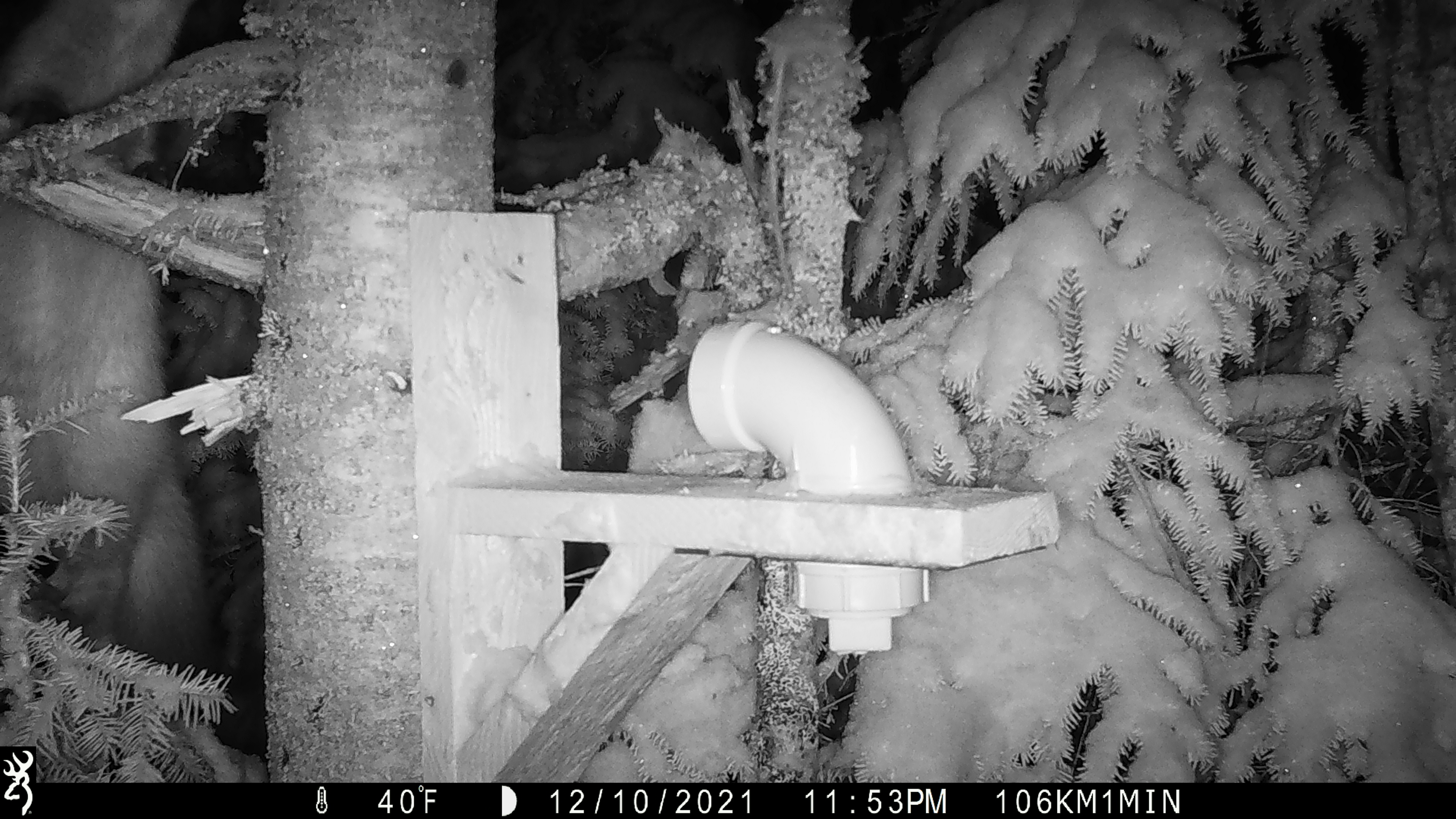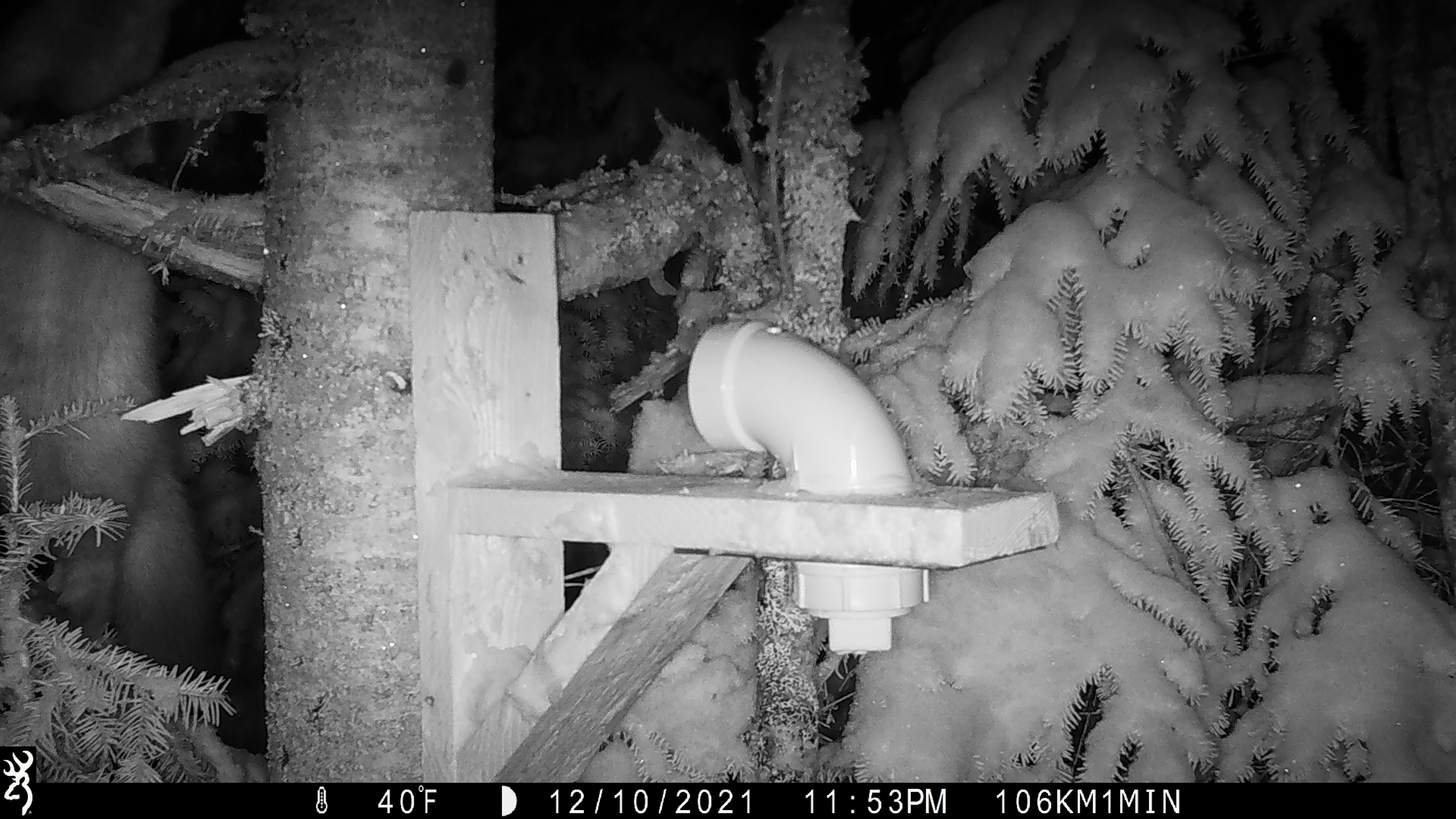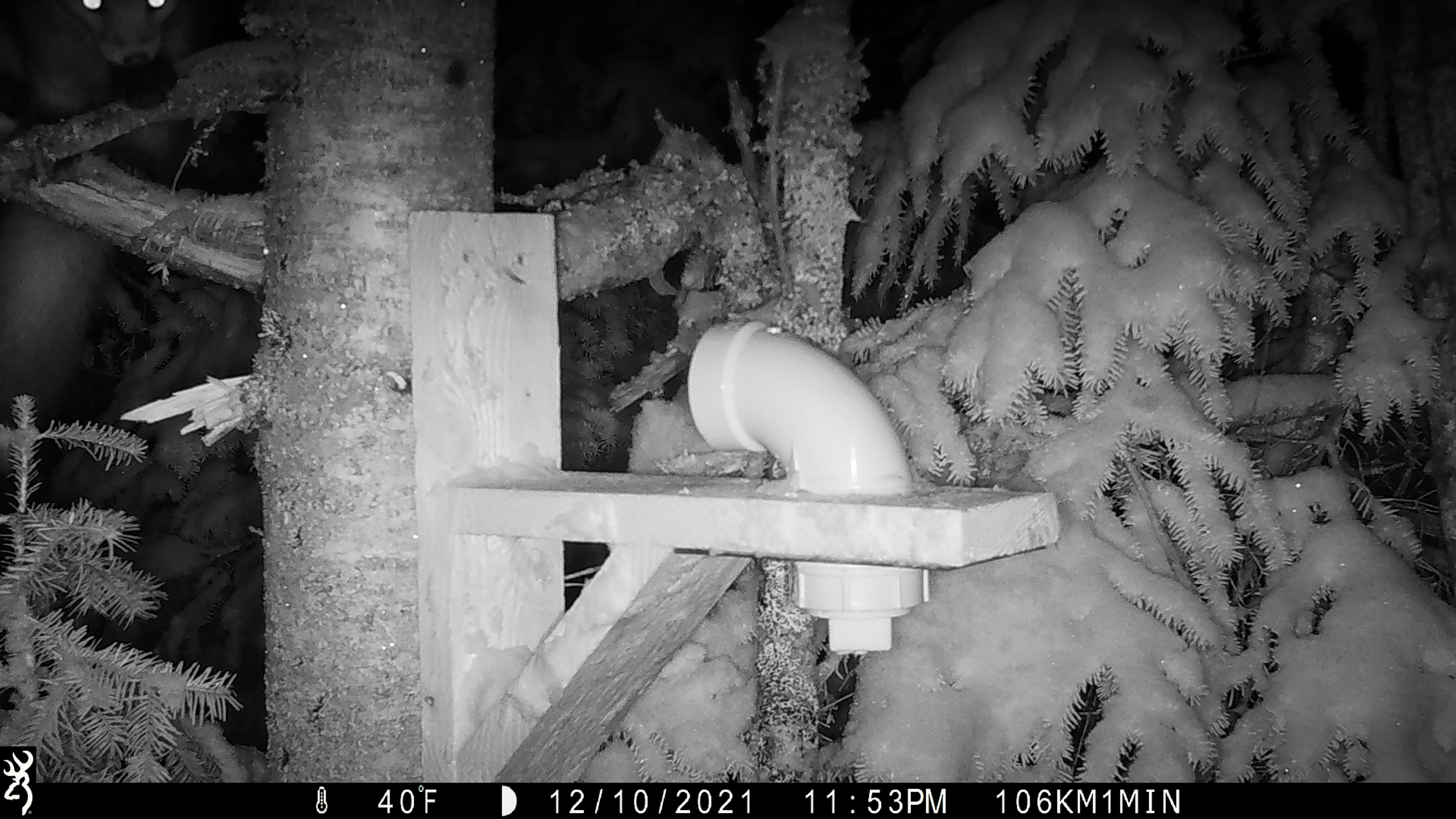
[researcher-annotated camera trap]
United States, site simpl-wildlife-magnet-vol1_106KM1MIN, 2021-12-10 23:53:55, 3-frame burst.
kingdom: Animalia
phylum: Chordata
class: Mammalia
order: Carnivora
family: Mustelidae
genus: Martes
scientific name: Martes americana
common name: american marten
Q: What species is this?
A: American marten (Martes americana).